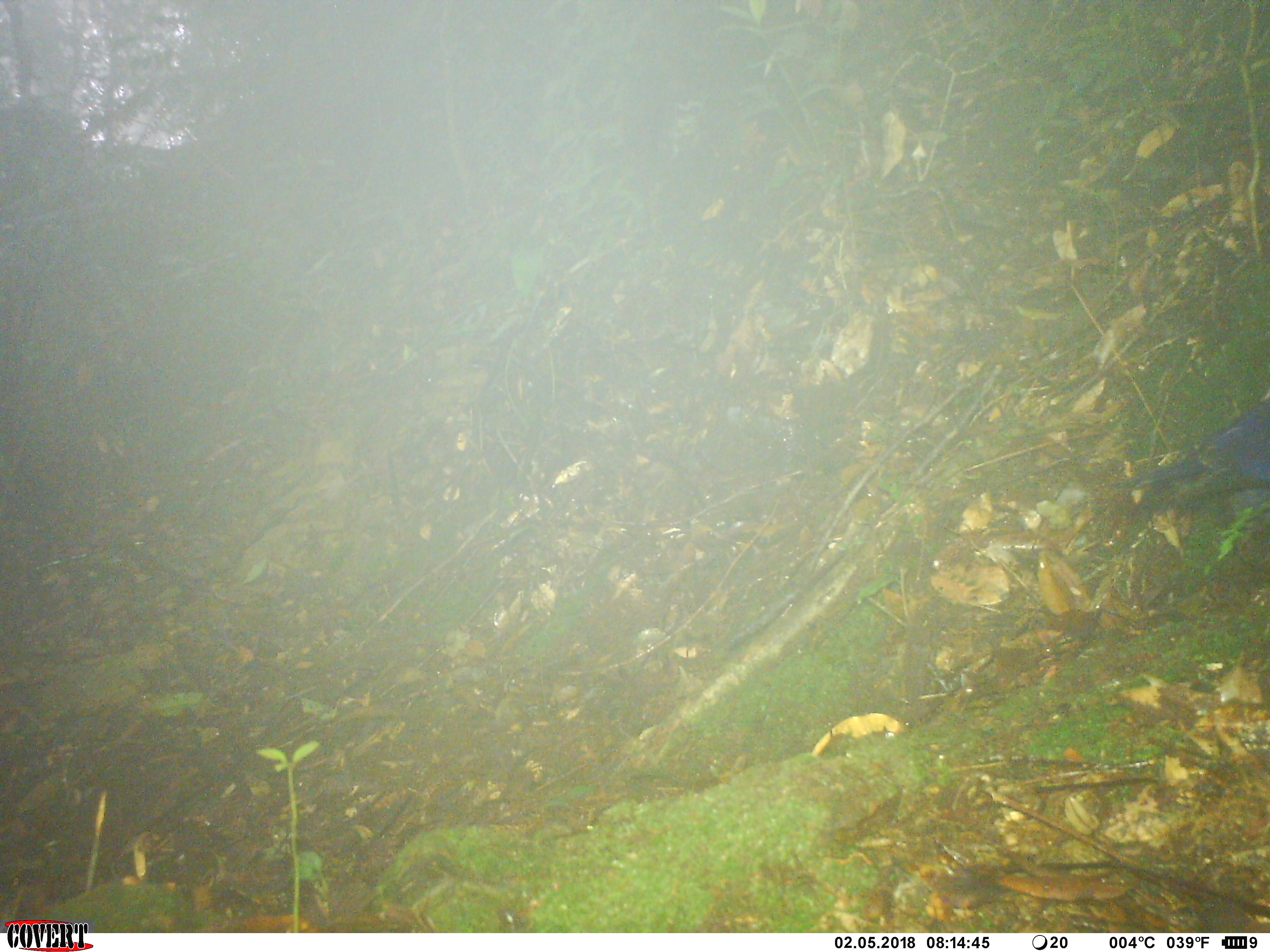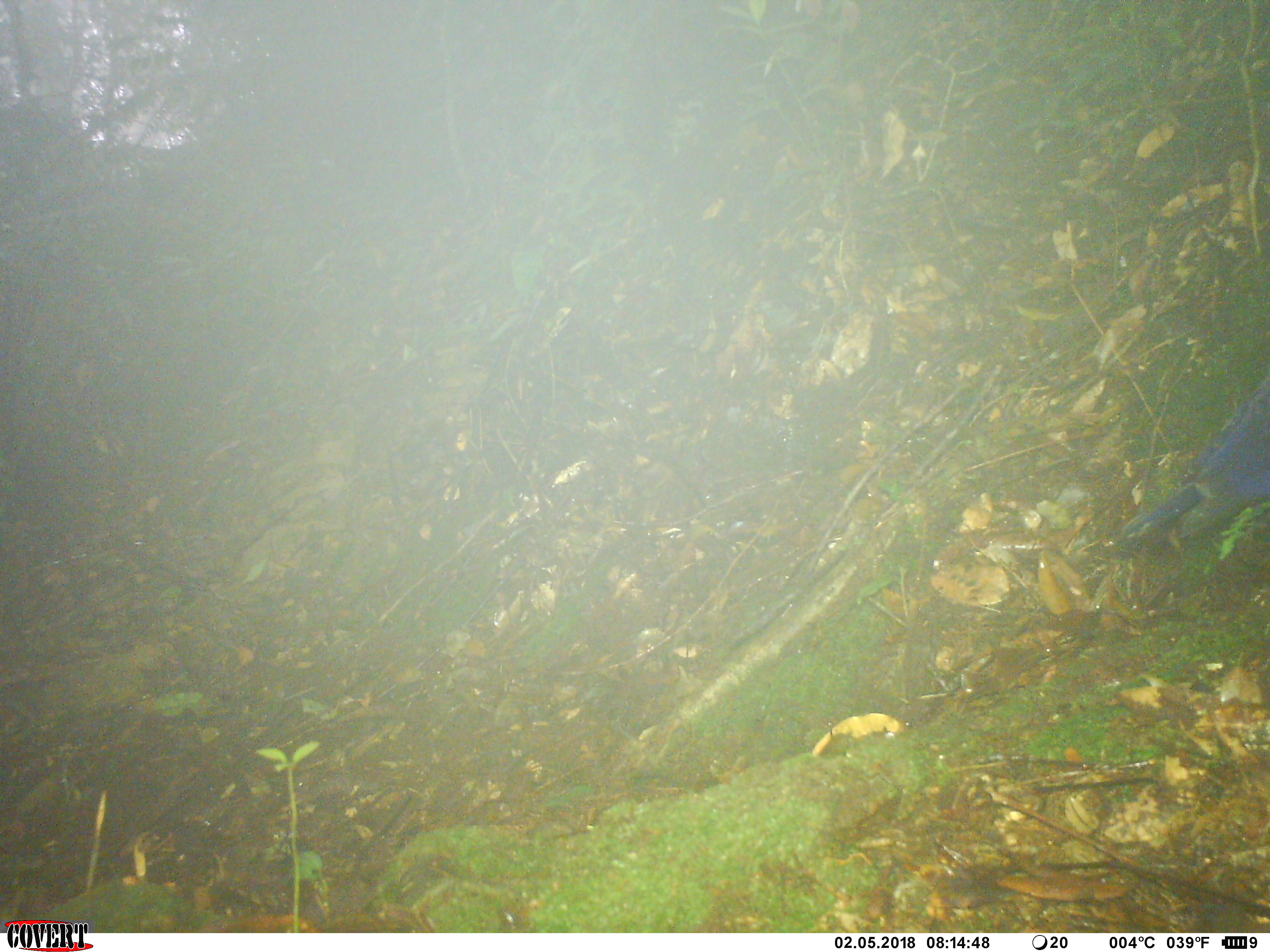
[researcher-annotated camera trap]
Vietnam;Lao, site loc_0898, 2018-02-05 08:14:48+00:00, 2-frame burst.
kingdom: Animalia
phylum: Chordata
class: Aves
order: Passeriformes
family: Muscicapidae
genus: Myophonus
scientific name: Myophonus caeruleus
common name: blue whistling thrush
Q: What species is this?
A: Blue whistling thrush (Myophonus caeruleus).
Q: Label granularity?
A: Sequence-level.